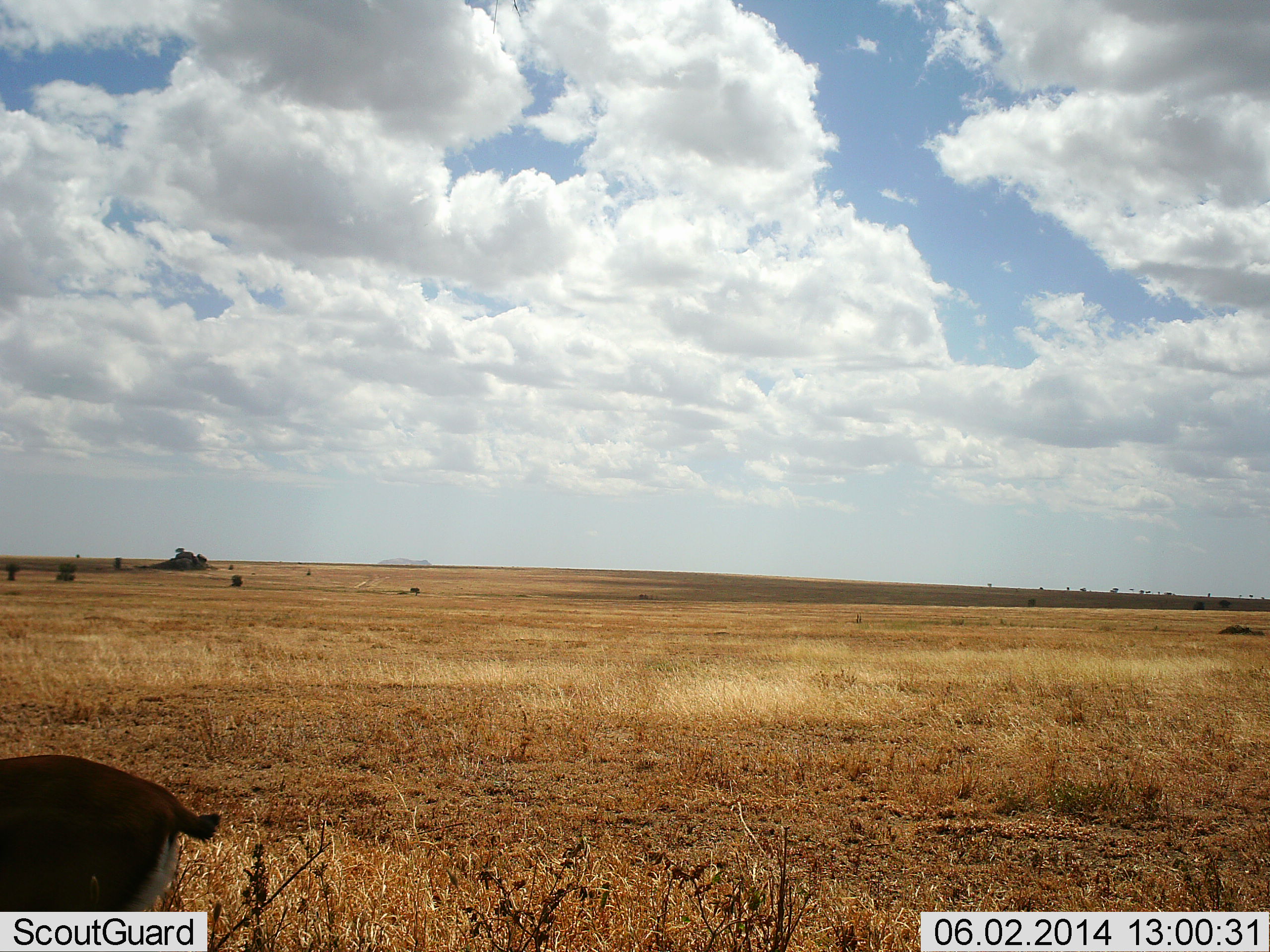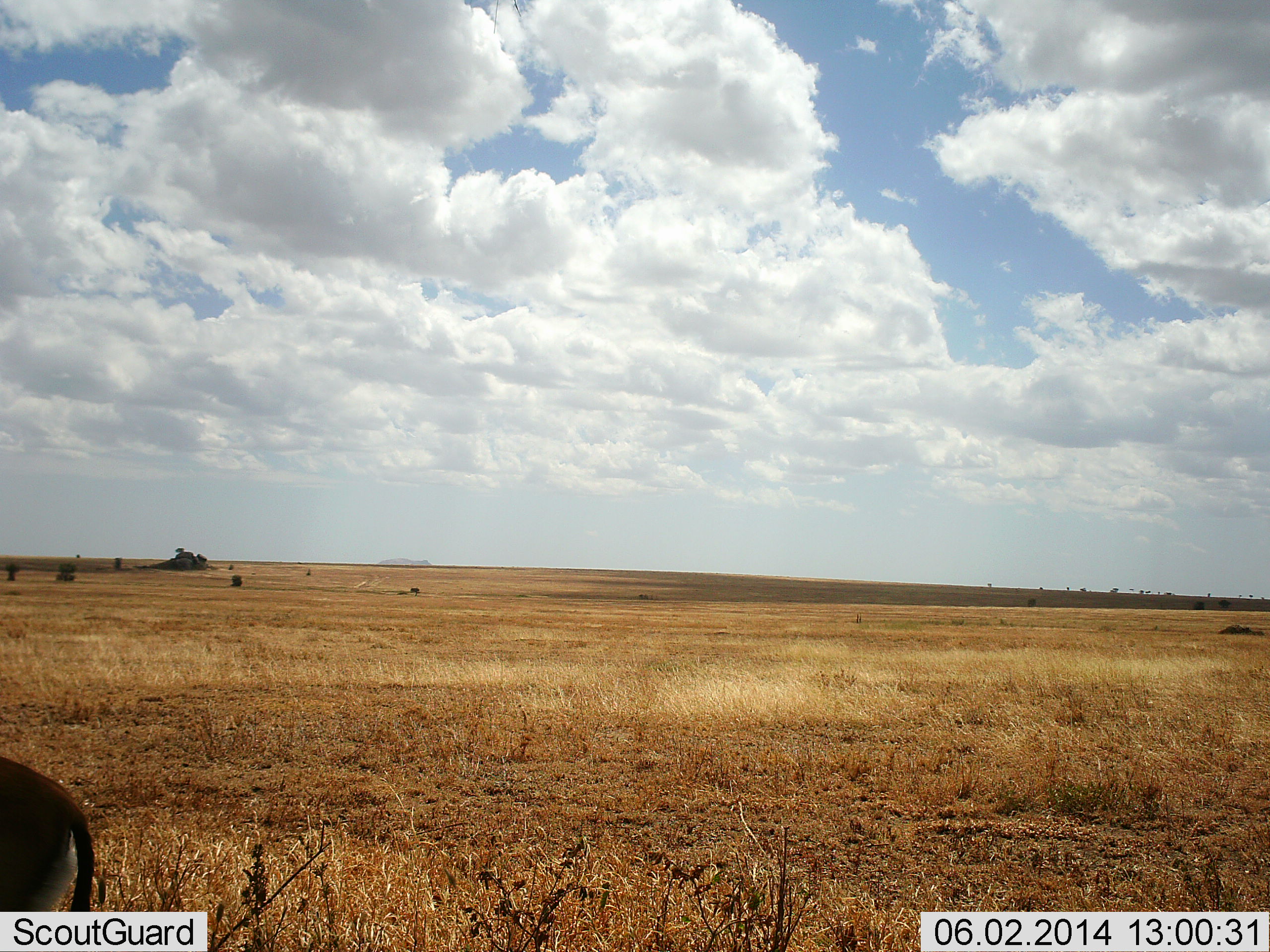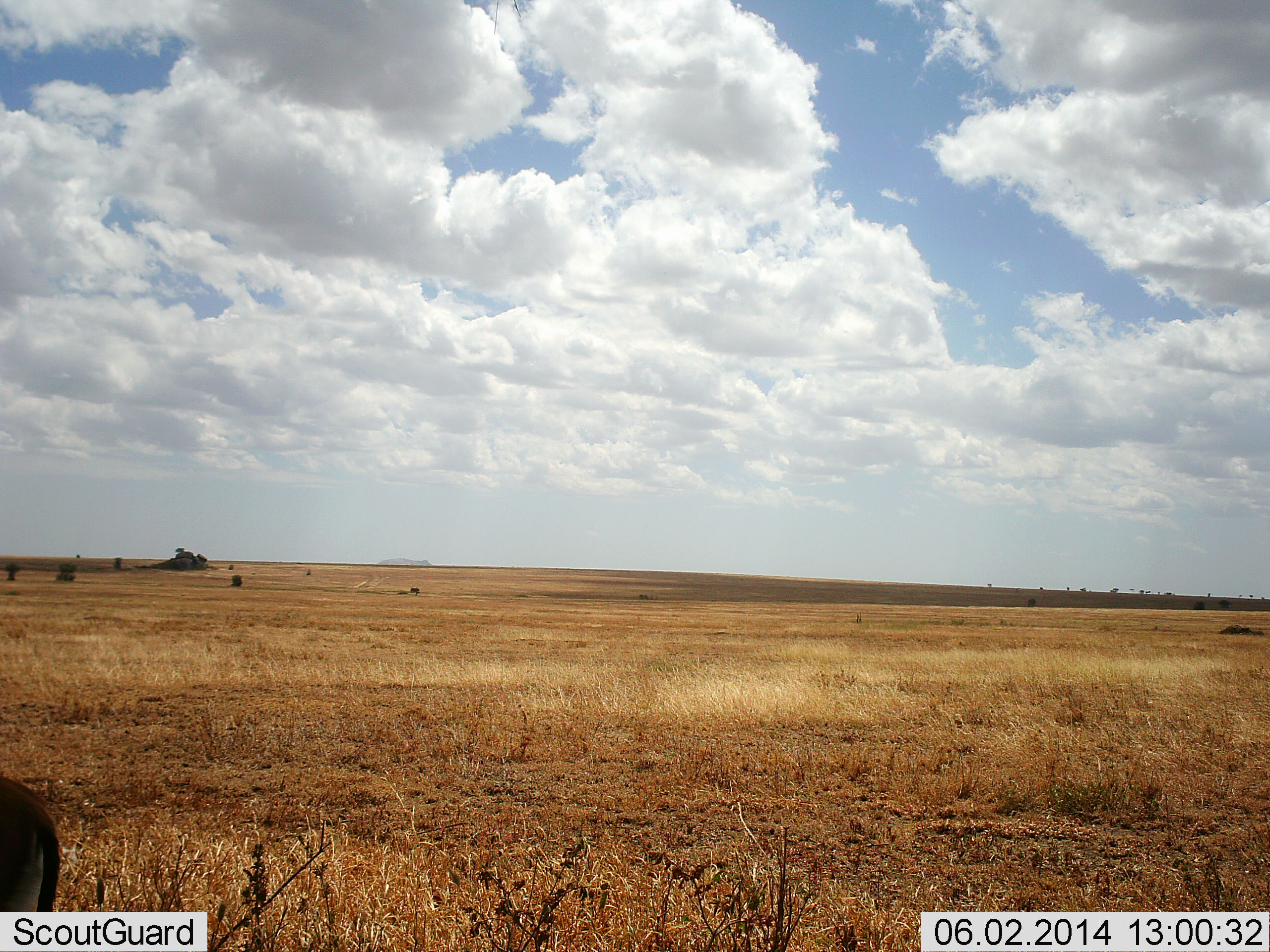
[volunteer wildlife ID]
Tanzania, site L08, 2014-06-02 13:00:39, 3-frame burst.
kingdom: Animalia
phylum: Chordata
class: Mammalia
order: Artiodactyla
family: Bovidae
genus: Eudorcas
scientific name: Eudorcas thomsonii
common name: thomson's gazelle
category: gazellethomsons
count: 1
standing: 50%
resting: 0%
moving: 50%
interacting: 0%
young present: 0%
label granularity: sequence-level